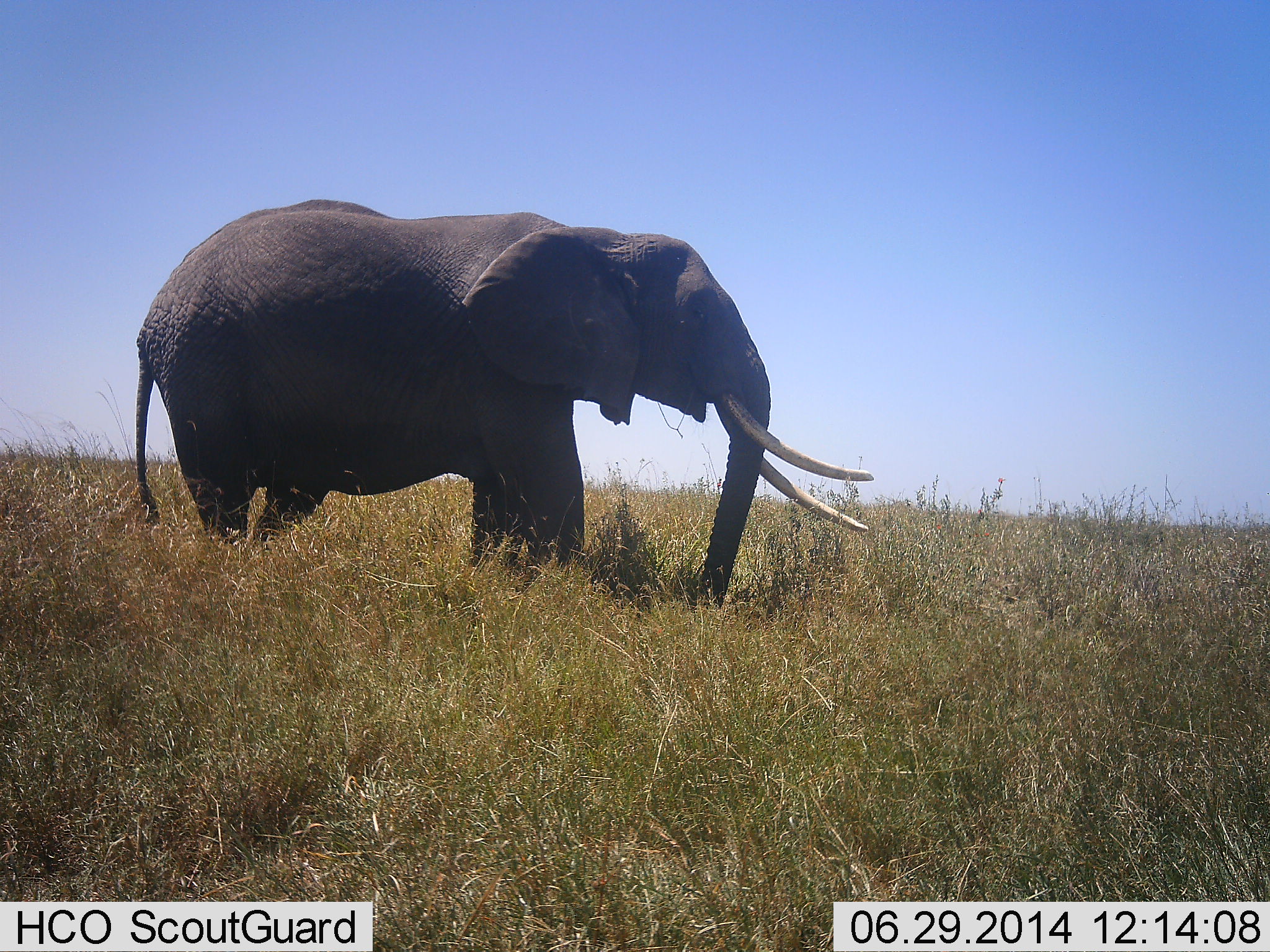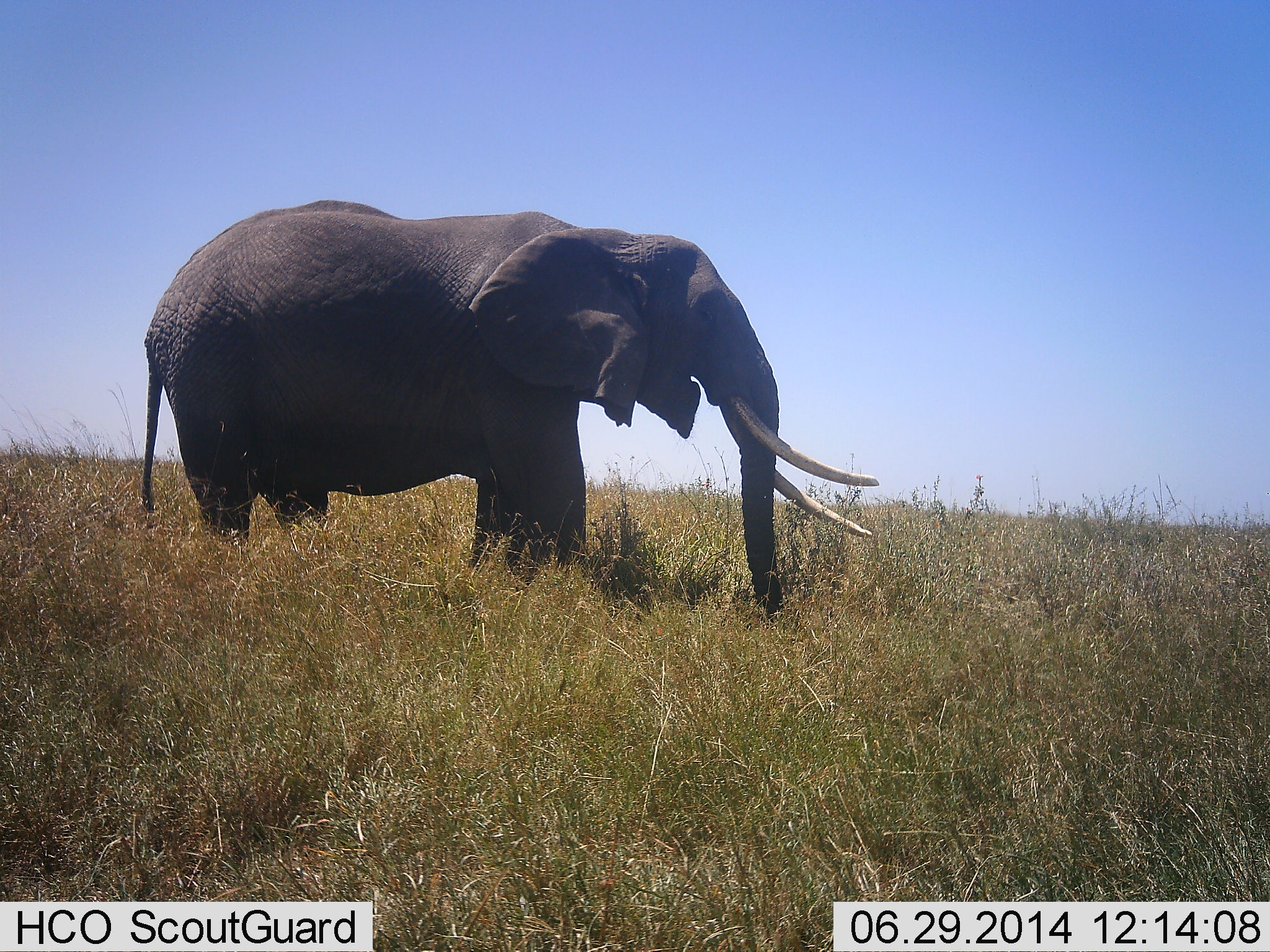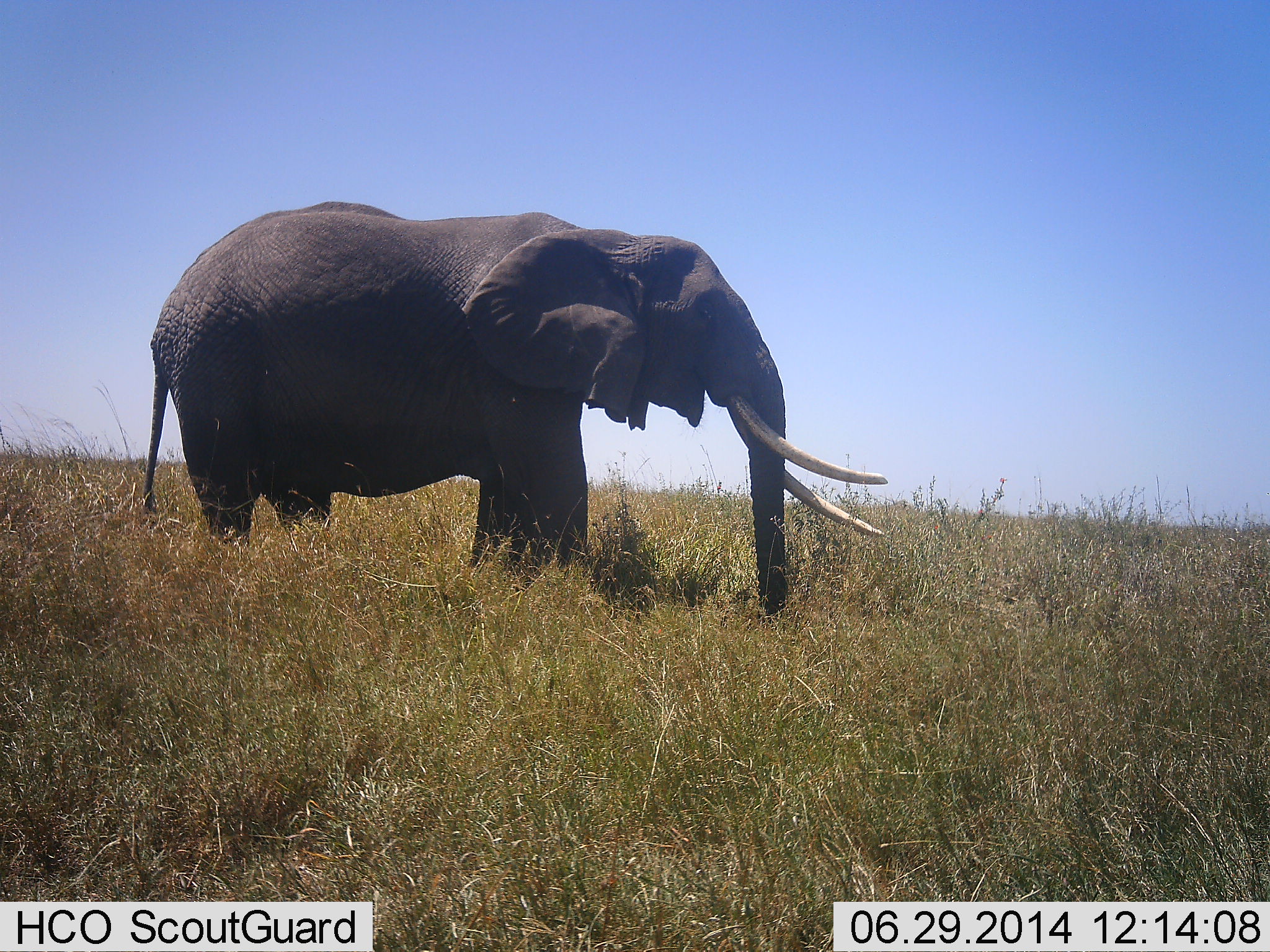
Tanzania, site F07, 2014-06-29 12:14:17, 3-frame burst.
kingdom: Animalia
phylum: Chordata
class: Mammalia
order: Proboscidea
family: Elephantidae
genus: Loxodonta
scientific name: Loxodonta africana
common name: african bush elephant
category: elephant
Elephant (african bush elephant) (Loxodonta africana), count 1. Behavior (volunteer vote fractions): standing 90%, resting 0%, moving 0%, interacting 0%. Young present (vote fraction): 0%. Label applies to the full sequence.